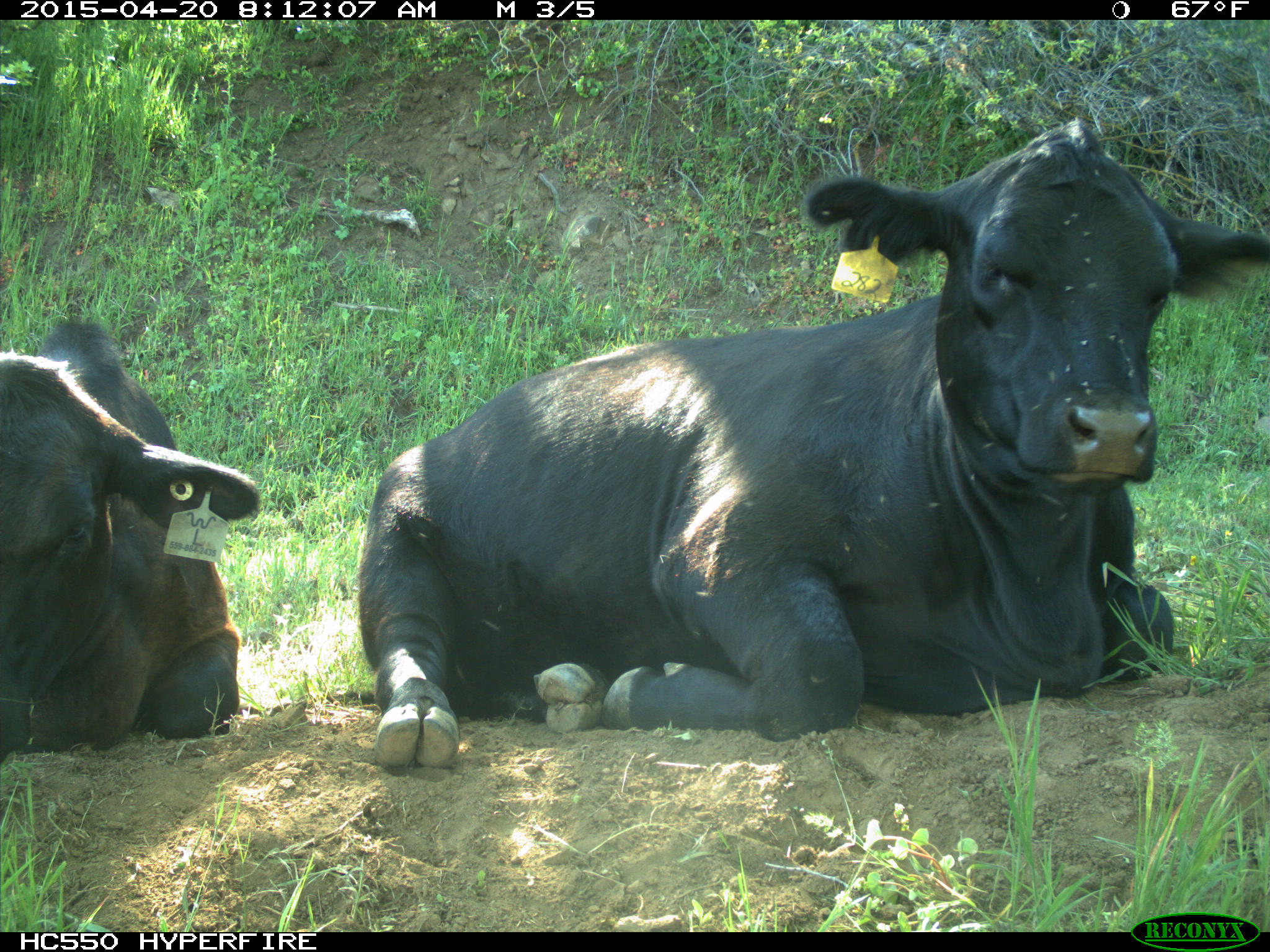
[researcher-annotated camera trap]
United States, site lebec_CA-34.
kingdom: Animalia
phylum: Chordata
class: Mammalia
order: Artiodactyla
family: Bovidae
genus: Bos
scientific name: Bos taurus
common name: domestic cow